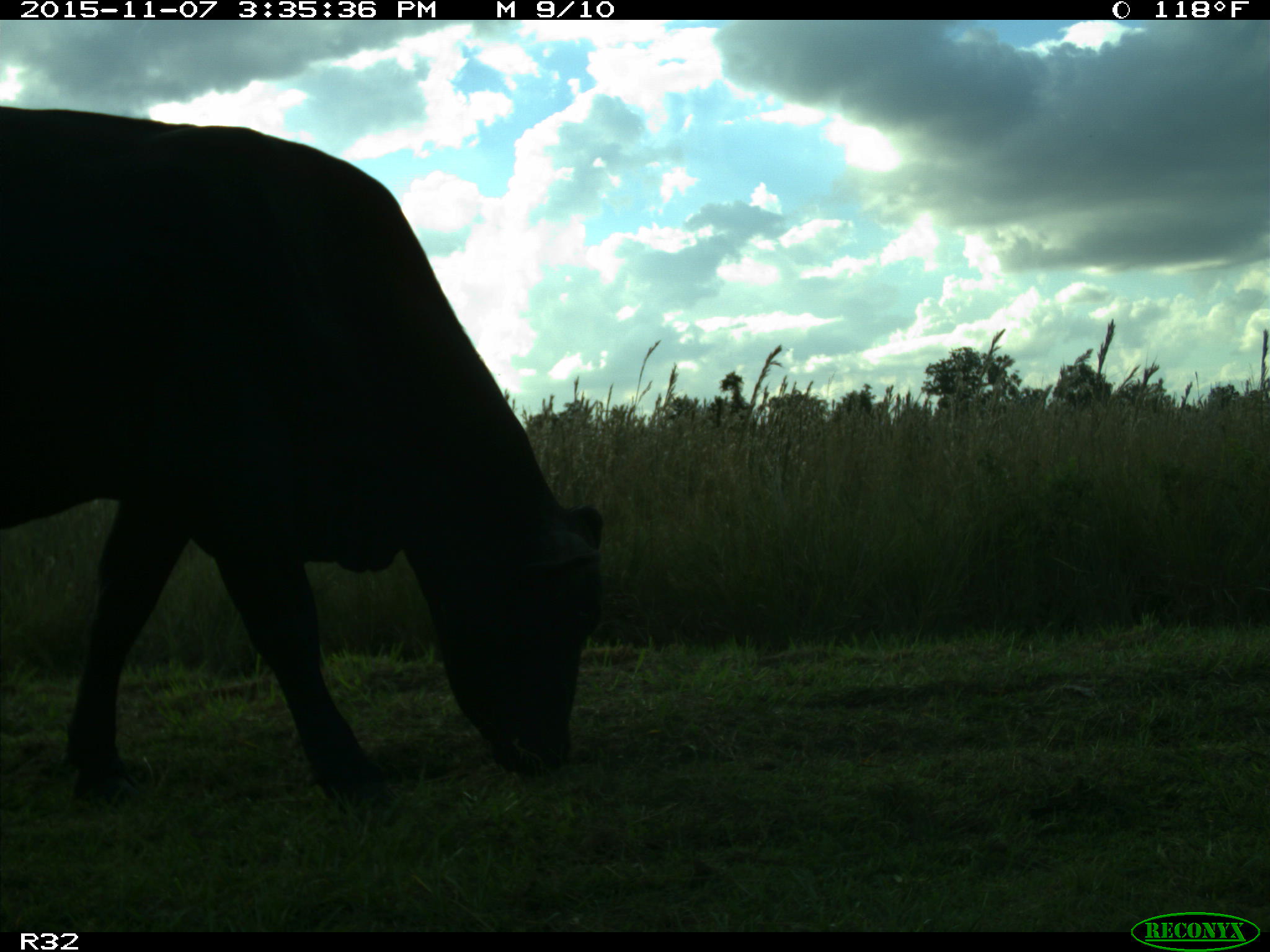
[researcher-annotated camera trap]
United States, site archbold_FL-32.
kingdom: Animalia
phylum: Chordata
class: Mammalia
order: Artiodactyla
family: Bovidae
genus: Bos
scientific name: Bos taurus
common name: domestic cow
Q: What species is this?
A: Bos taurus (domestic cow).